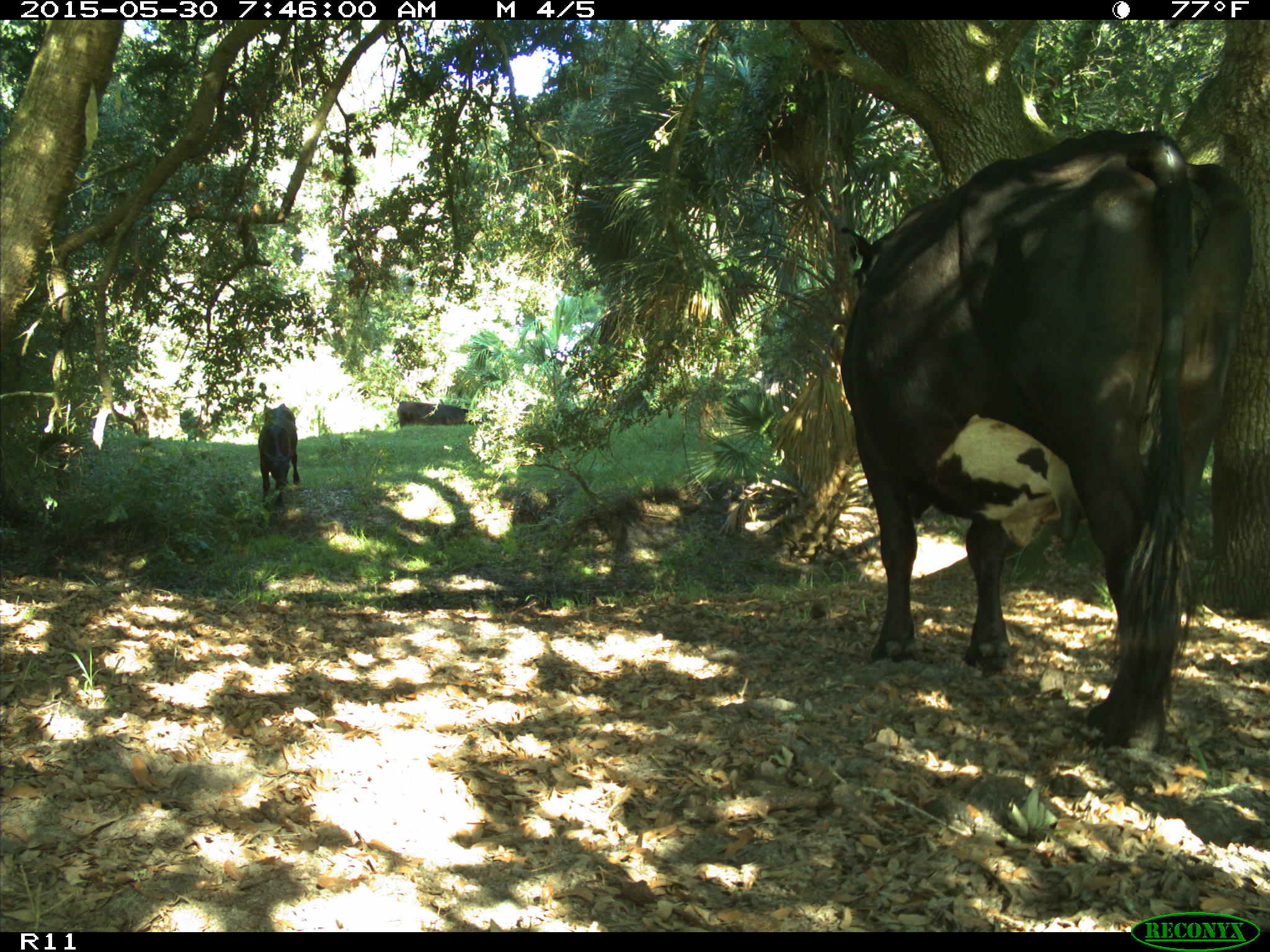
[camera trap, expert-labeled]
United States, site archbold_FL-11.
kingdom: Animalia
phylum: Chordata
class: Mammalia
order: Artiodactyla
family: Bovidae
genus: Bos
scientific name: Bos taurus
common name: domestic cow